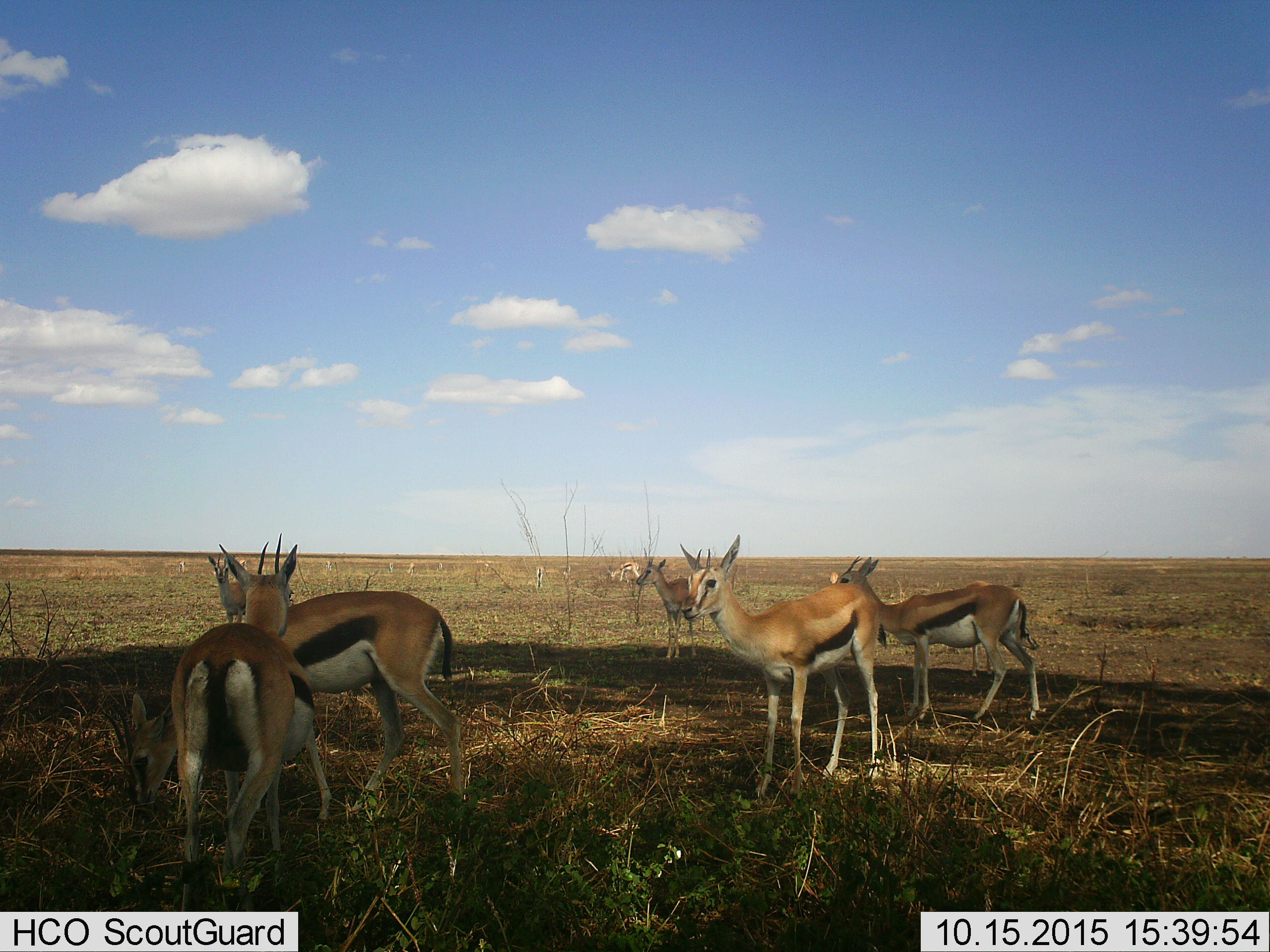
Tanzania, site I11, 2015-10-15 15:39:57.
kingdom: Animalia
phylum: Chordata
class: Mammalia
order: Artiodactyla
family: Bovidae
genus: Eudorcas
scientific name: Eudorcas thomsonii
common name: thomson's gazelle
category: gazellethomsons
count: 11-50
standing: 100%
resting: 10%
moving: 10%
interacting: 10%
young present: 10%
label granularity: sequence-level